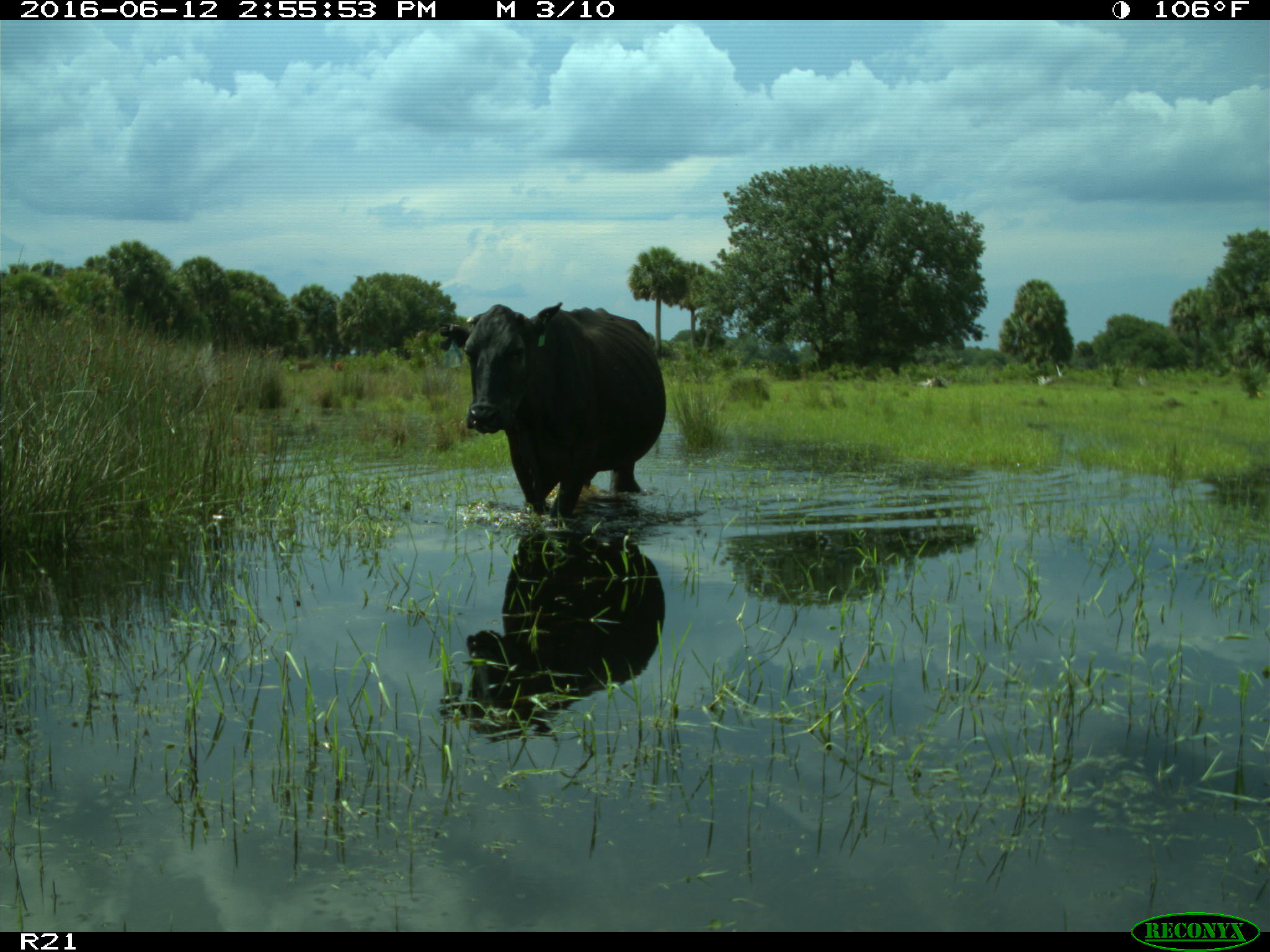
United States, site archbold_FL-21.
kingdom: Animalia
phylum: Chordata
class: Mammalia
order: Artiodactyla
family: Bovidae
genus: Bos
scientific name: Bos taurus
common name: domestic cow